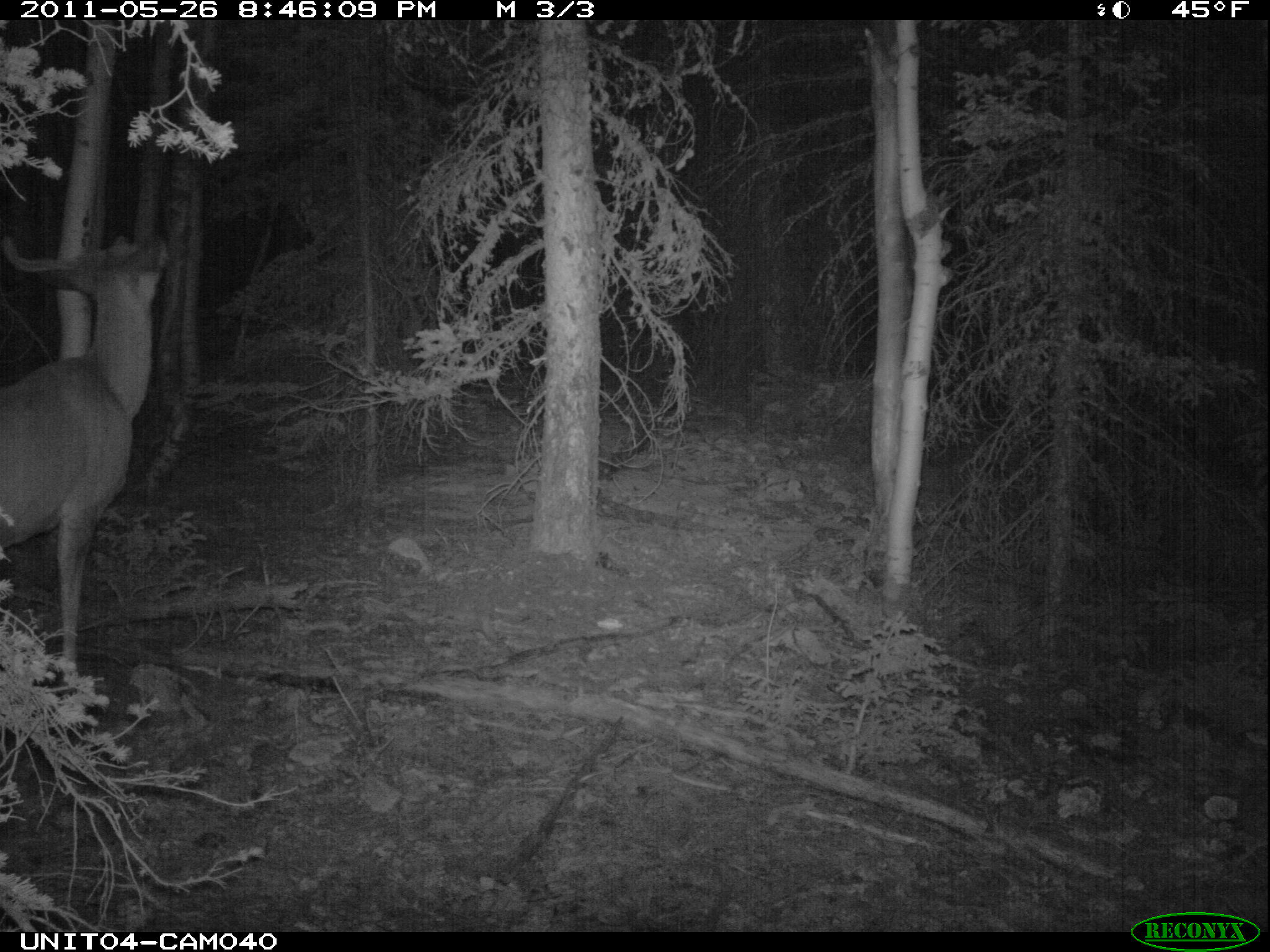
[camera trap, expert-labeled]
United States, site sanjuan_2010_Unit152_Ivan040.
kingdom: Animalia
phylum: Chordata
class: Mammalia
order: Artiodactyla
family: Cervidae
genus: Odocoileus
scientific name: Odocoileus hemionus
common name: mule deer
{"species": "Odocoileus hemionus (mule deer)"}